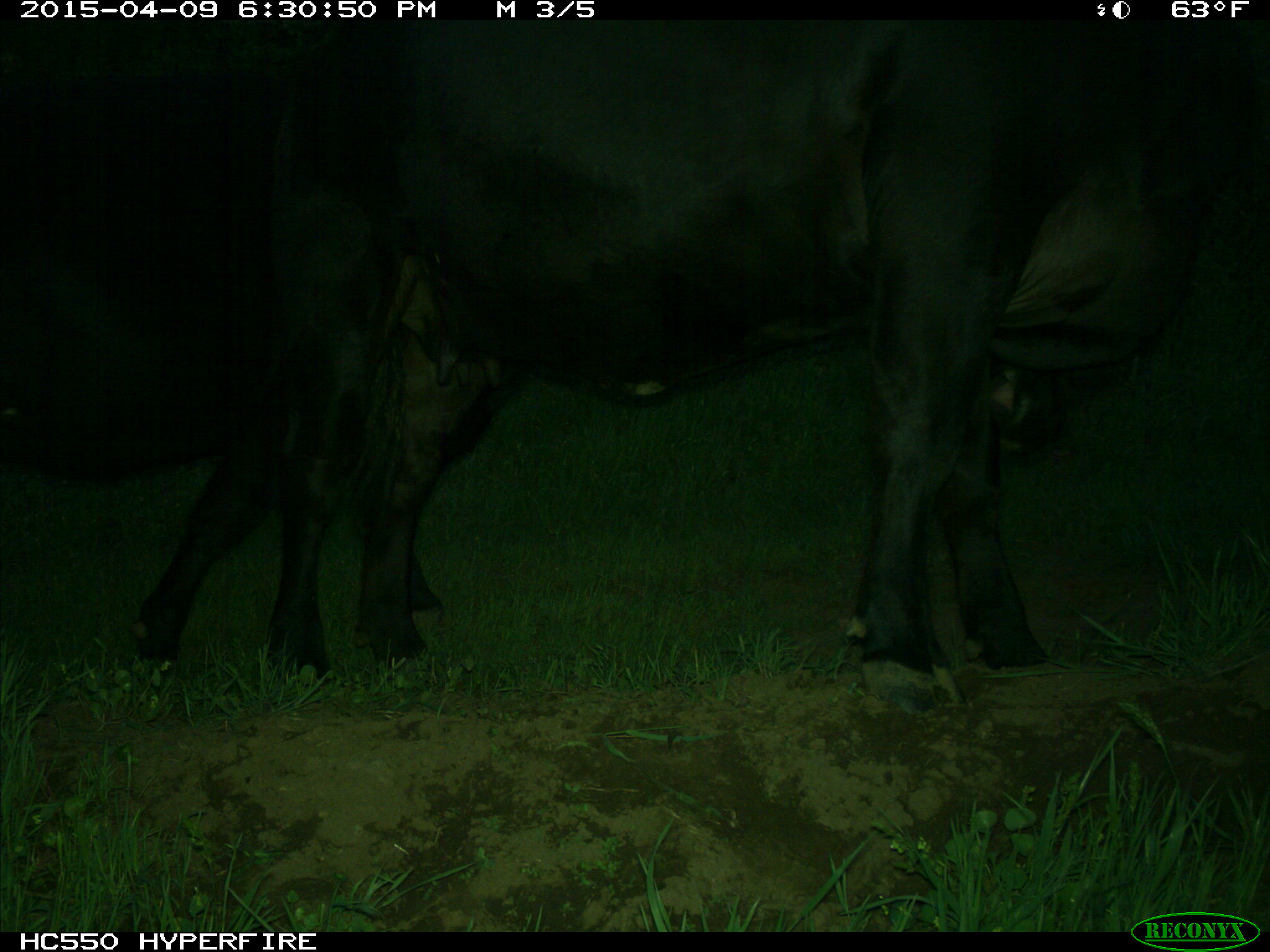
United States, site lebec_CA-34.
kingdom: Animalia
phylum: Chordata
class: Mammalia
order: Artiodactyla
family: Bovidae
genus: Bos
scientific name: Bos taurus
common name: domestic cow